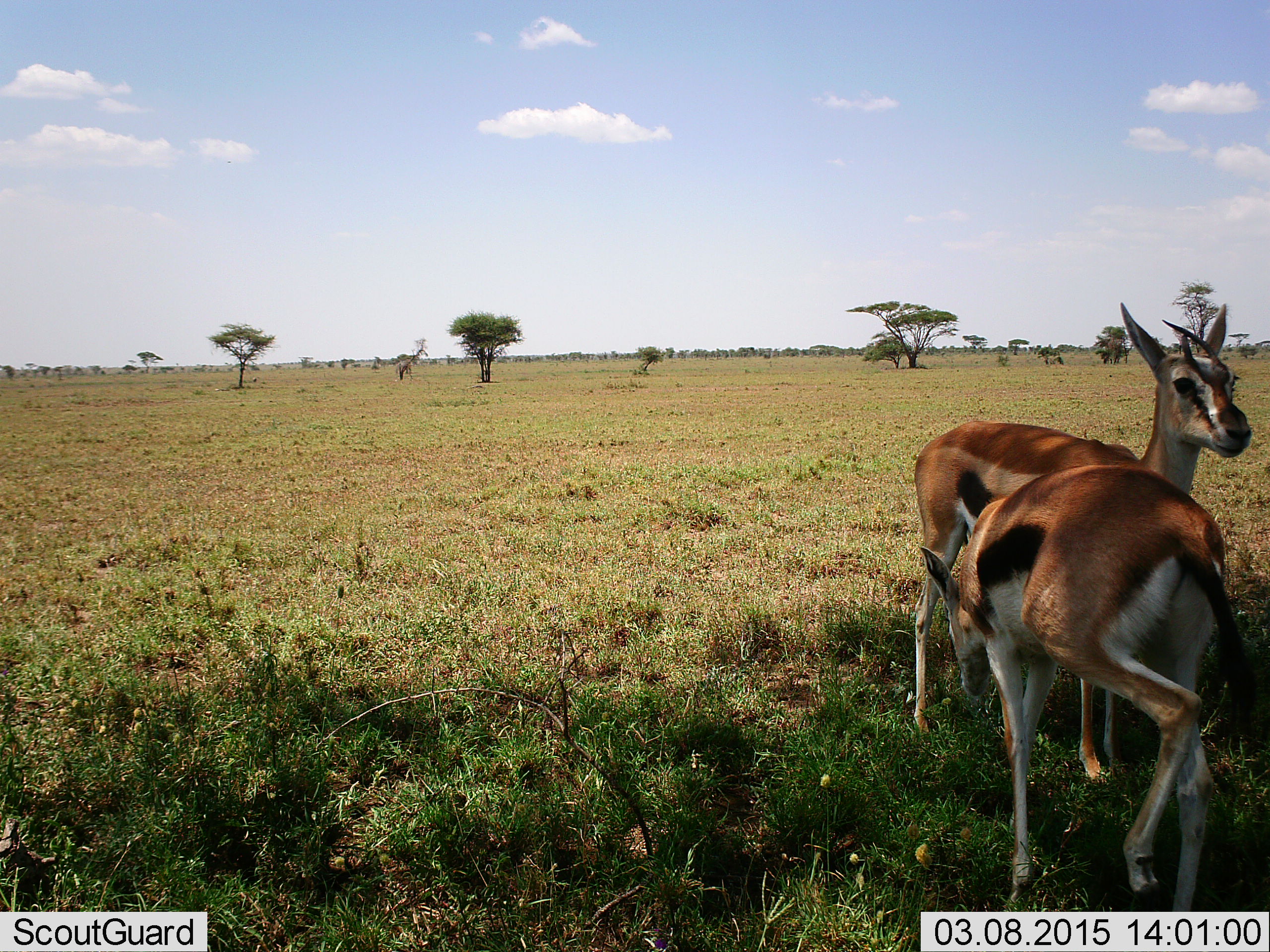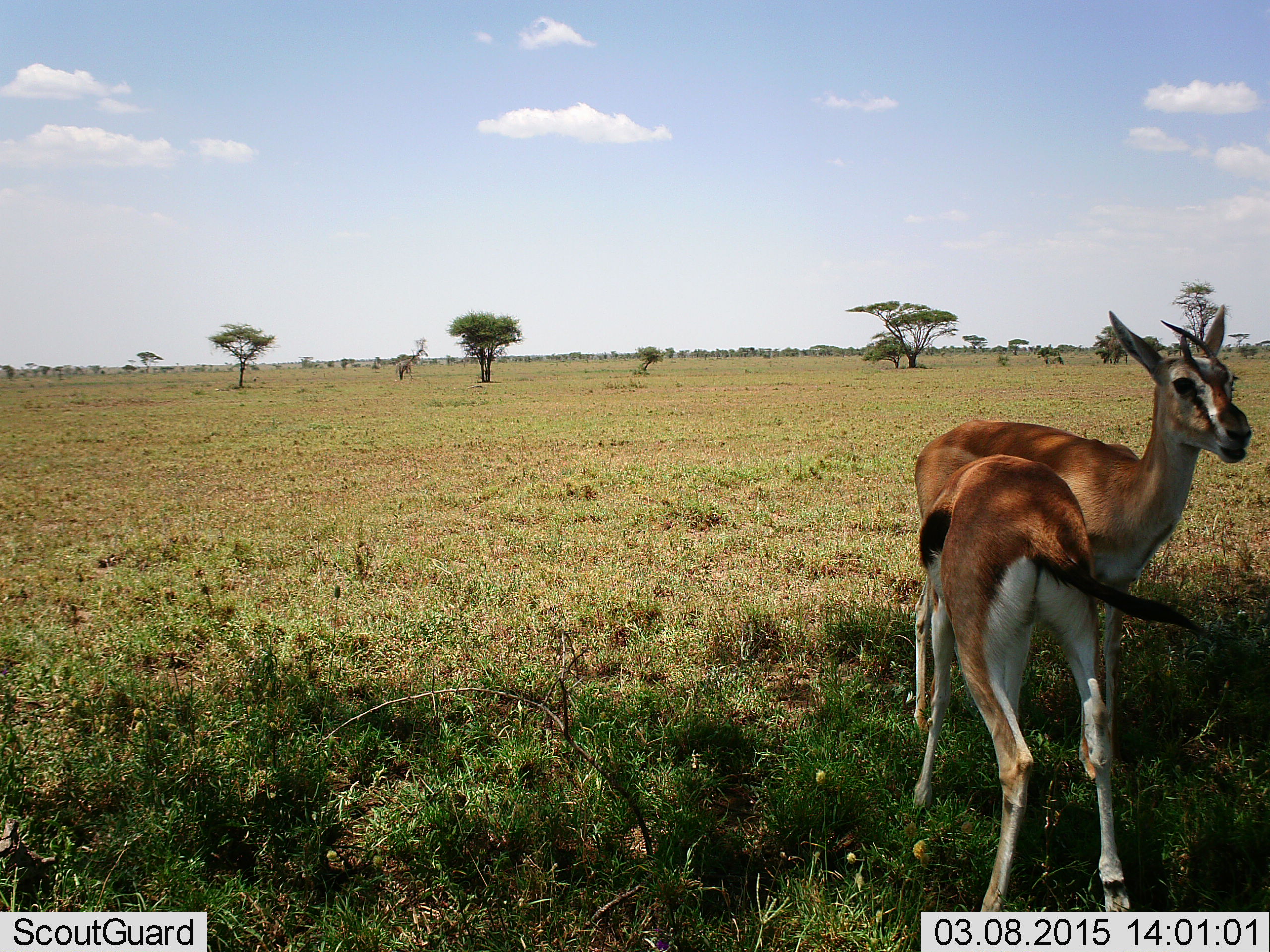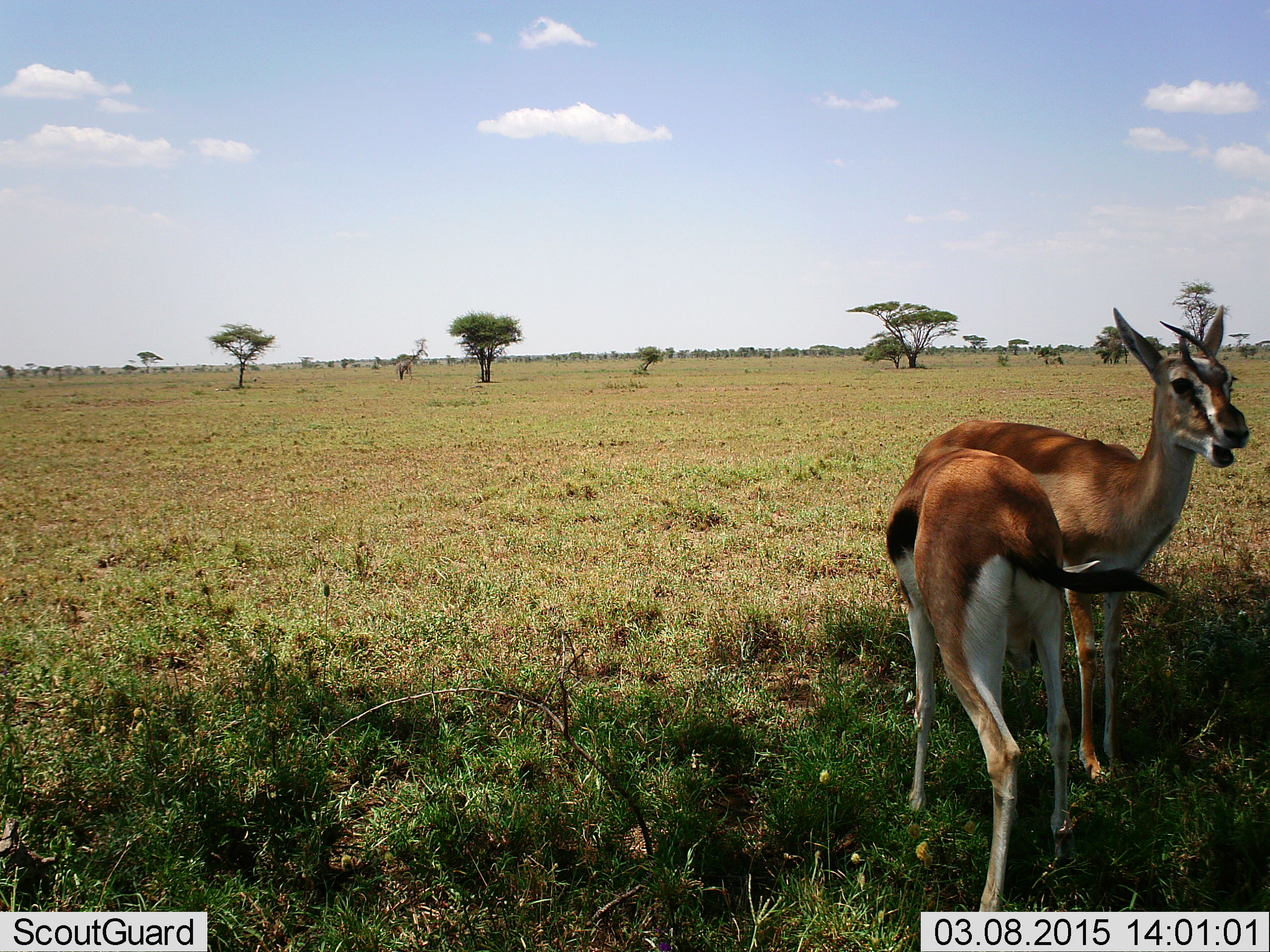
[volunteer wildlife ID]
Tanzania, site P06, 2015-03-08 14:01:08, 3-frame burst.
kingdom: Animalia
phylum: Chordata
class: Mammalia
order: Artiodactyla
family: Bovidae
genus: Eudorcas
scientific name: Eudorcas thomsonii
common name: thomson's gazelle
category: gazellethomsons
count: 2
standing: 64%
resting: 0%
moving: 18%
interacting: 27%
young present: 18%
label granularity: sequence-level